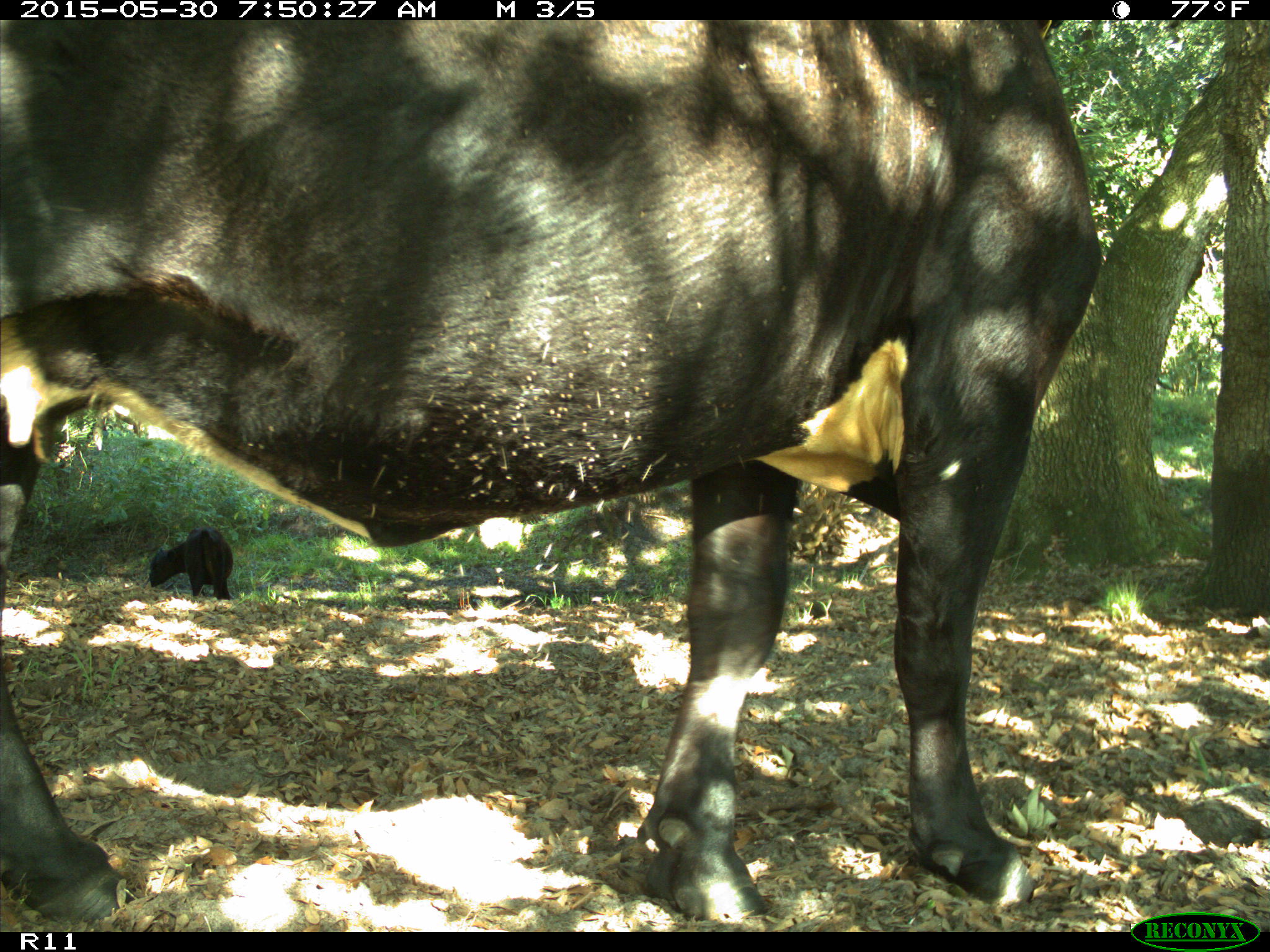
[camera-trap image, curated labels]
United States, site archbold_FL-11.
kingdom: Animalia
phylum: Chordata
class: Mammalia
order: Artiodactyla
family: Bovidae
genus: Bos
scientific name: Bos taurus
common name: domestic cow